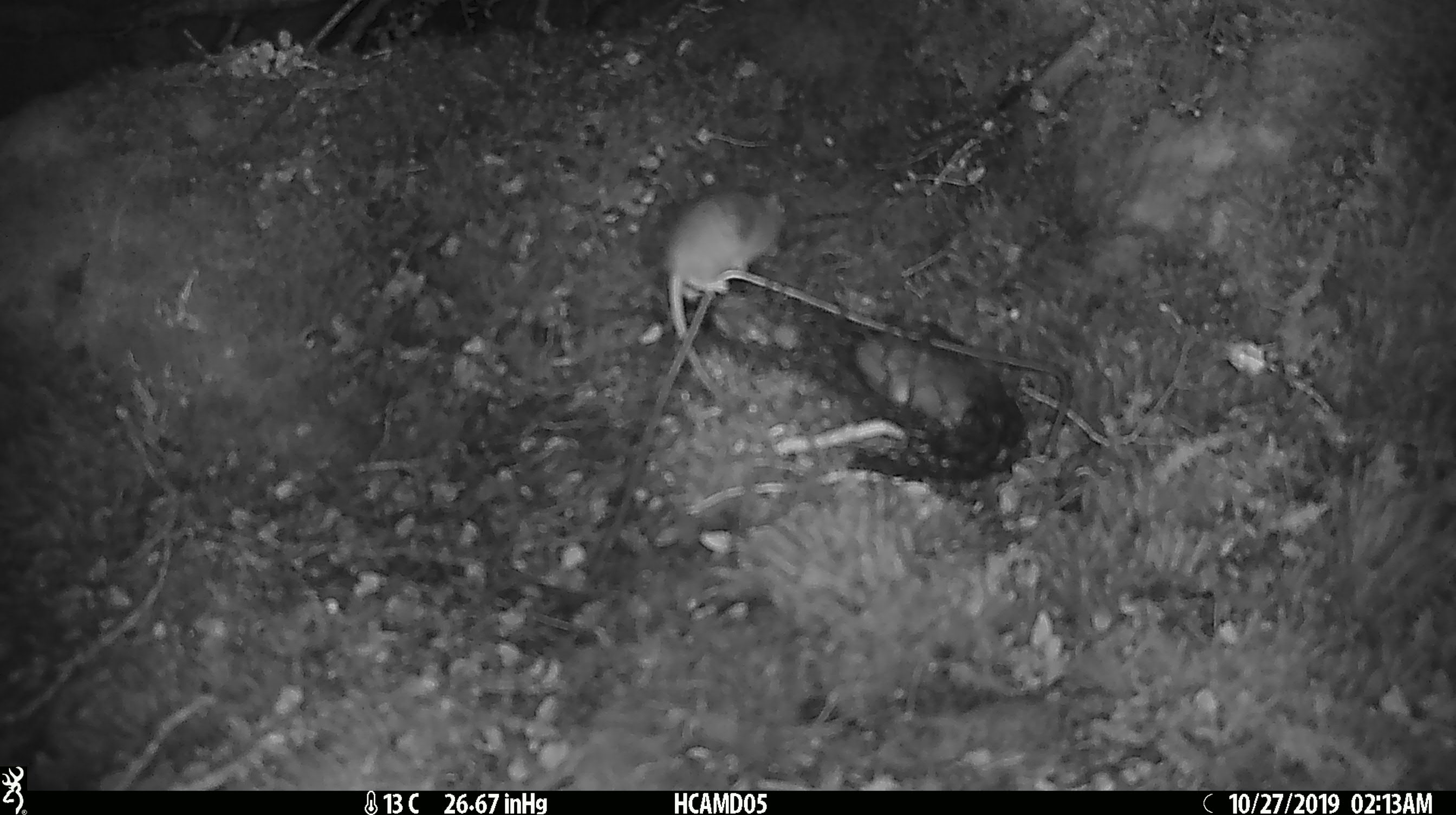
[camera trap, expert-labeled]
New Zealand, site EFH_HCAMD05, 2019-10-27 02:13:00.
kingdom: Animalia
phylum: Chordata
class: Mammalia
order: Rodentia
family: Muridae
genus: Mus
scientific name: Mus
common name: mouse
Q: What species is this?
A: Mouse (Mus).